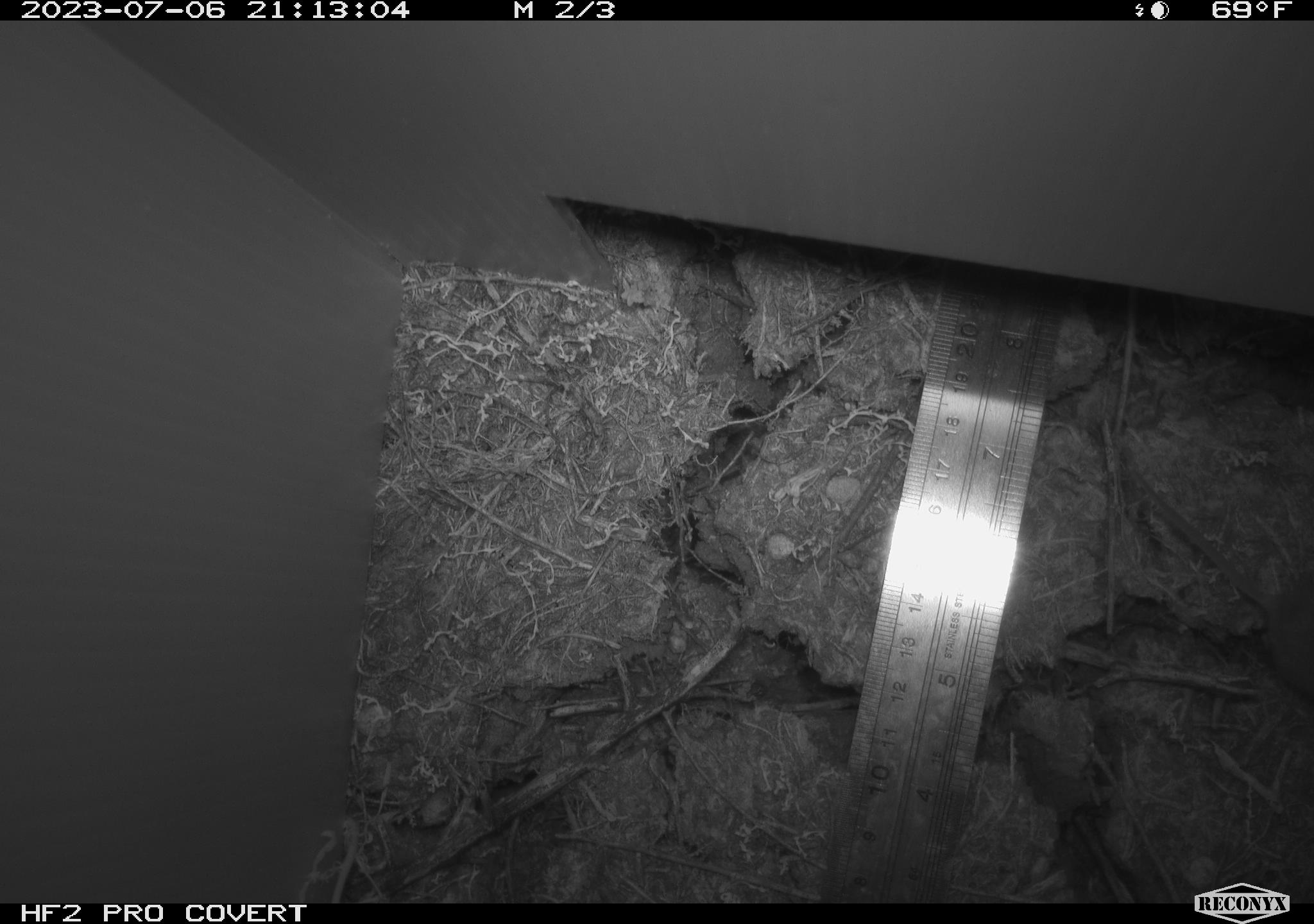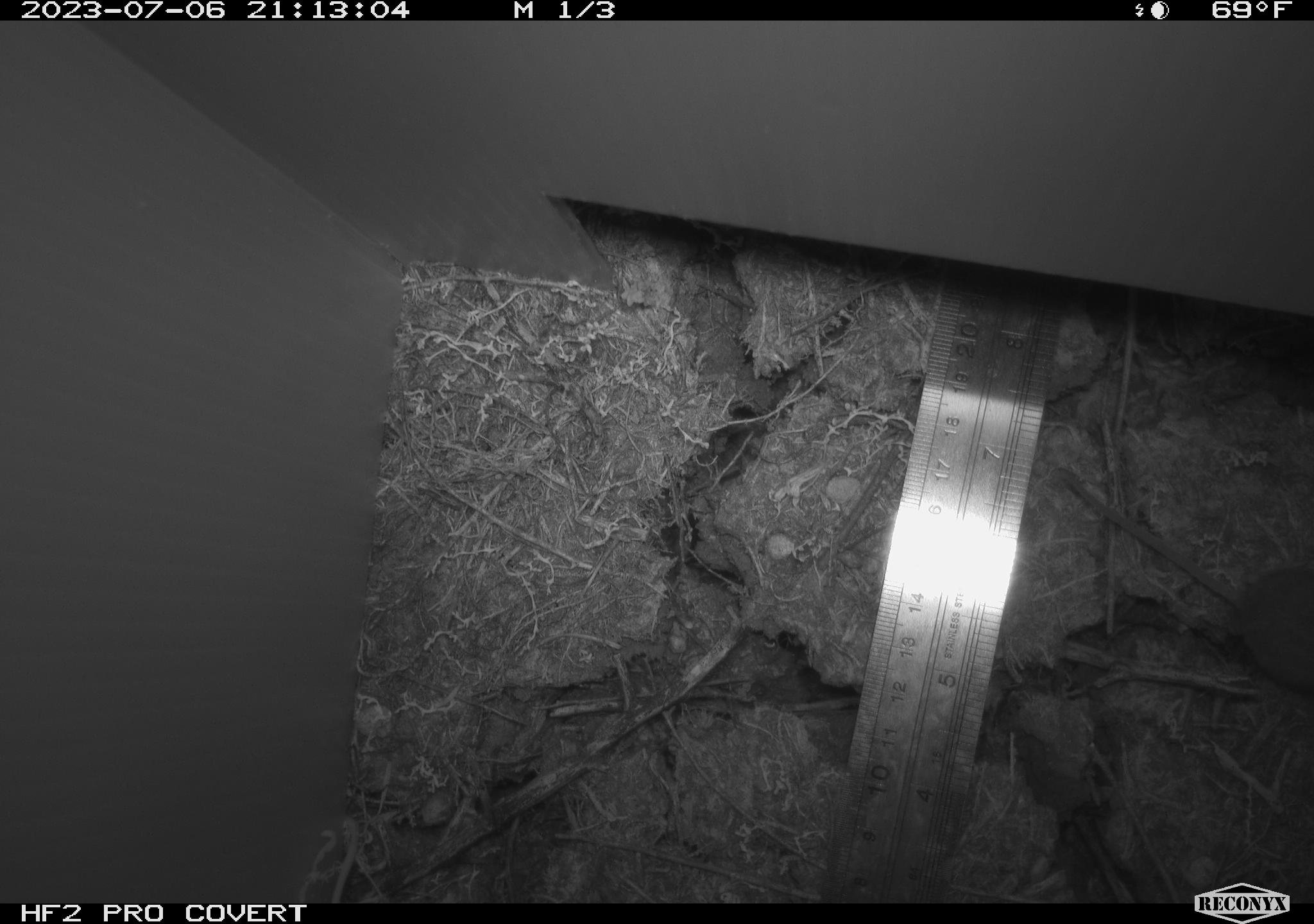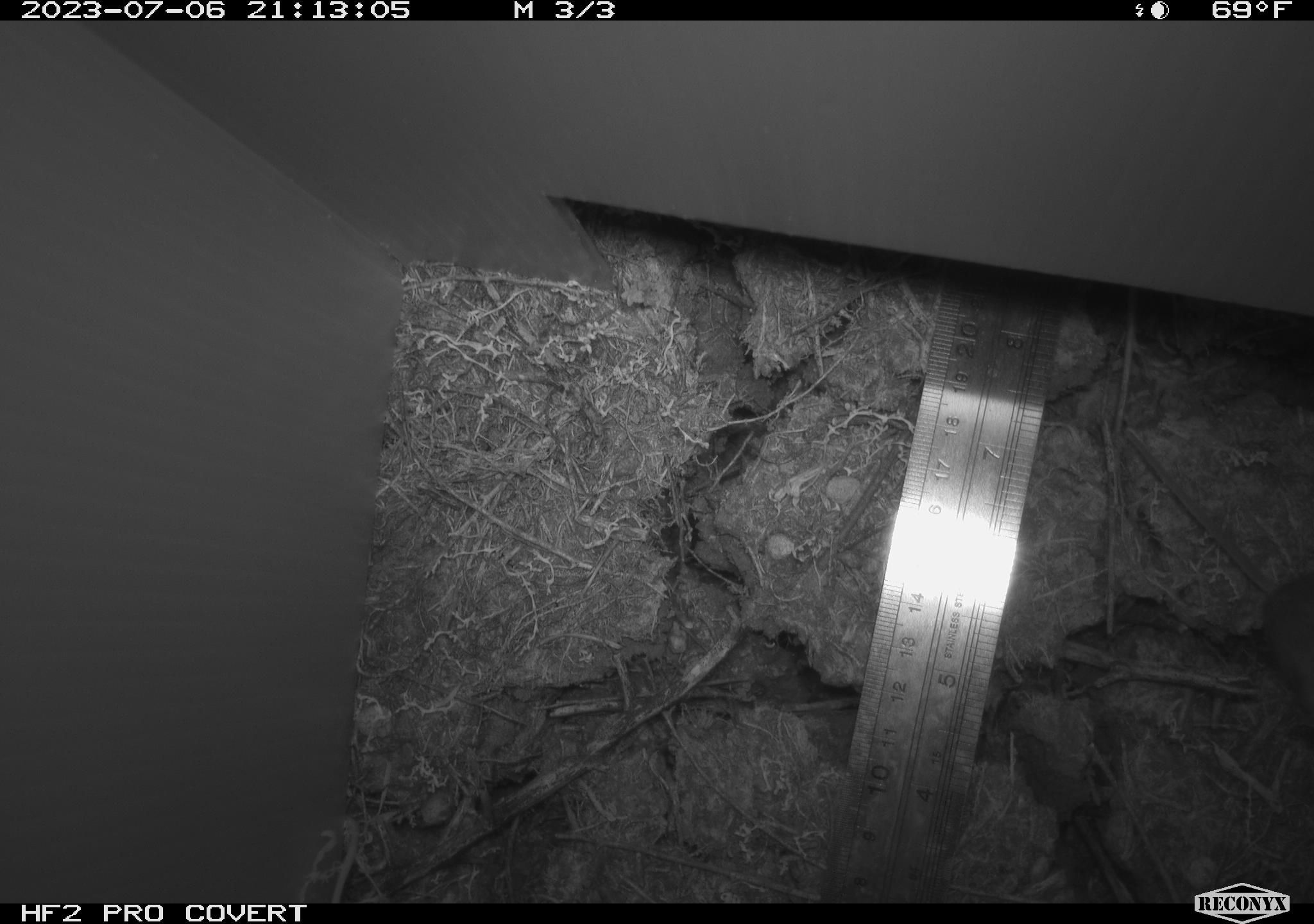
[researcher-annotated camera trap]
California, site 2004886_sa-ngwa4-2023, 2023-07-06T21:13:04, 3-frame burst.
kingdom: Animalia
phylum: Chordata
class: Mammalia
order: Rodentia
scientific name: Rodentia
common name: mouse species